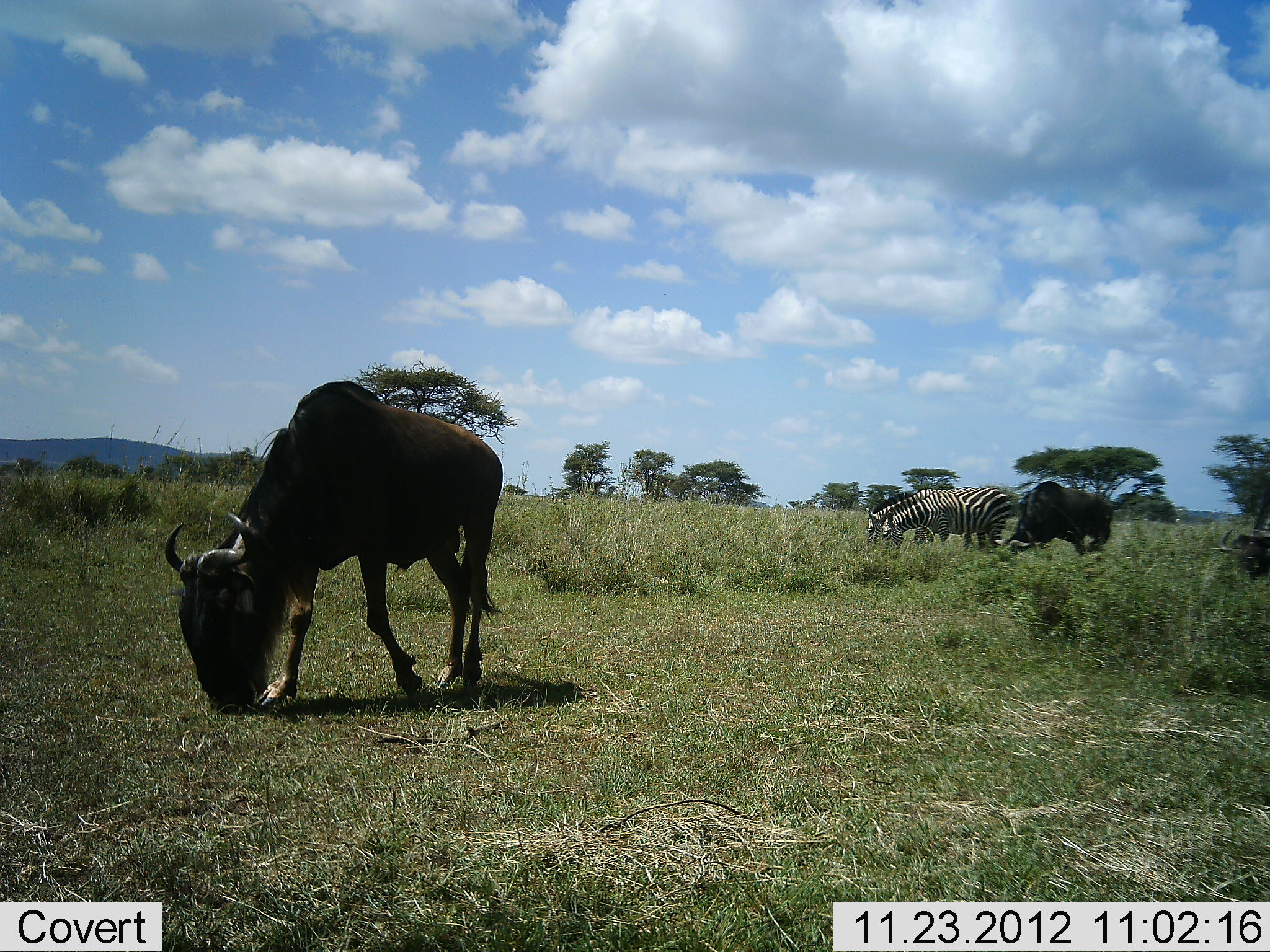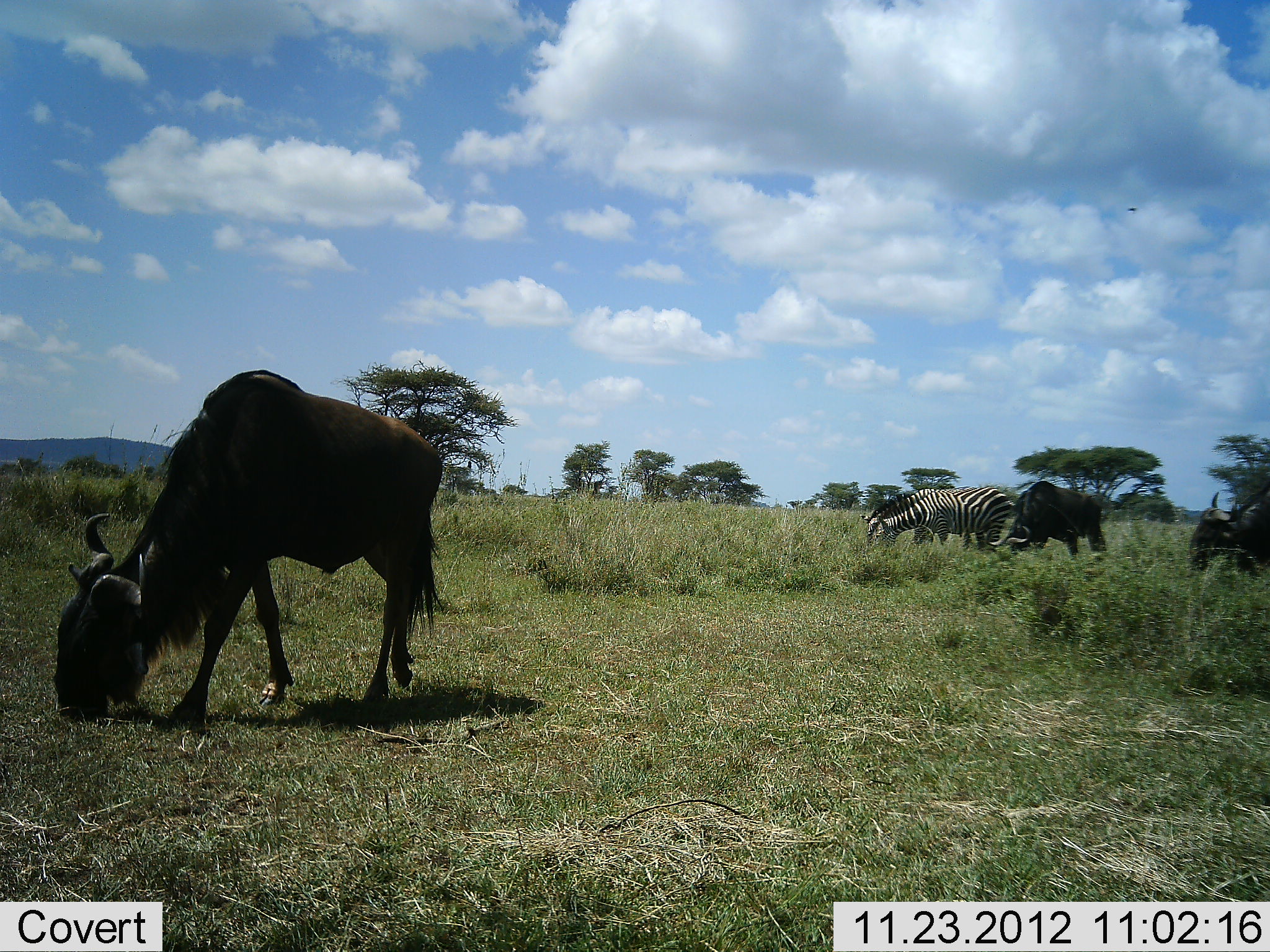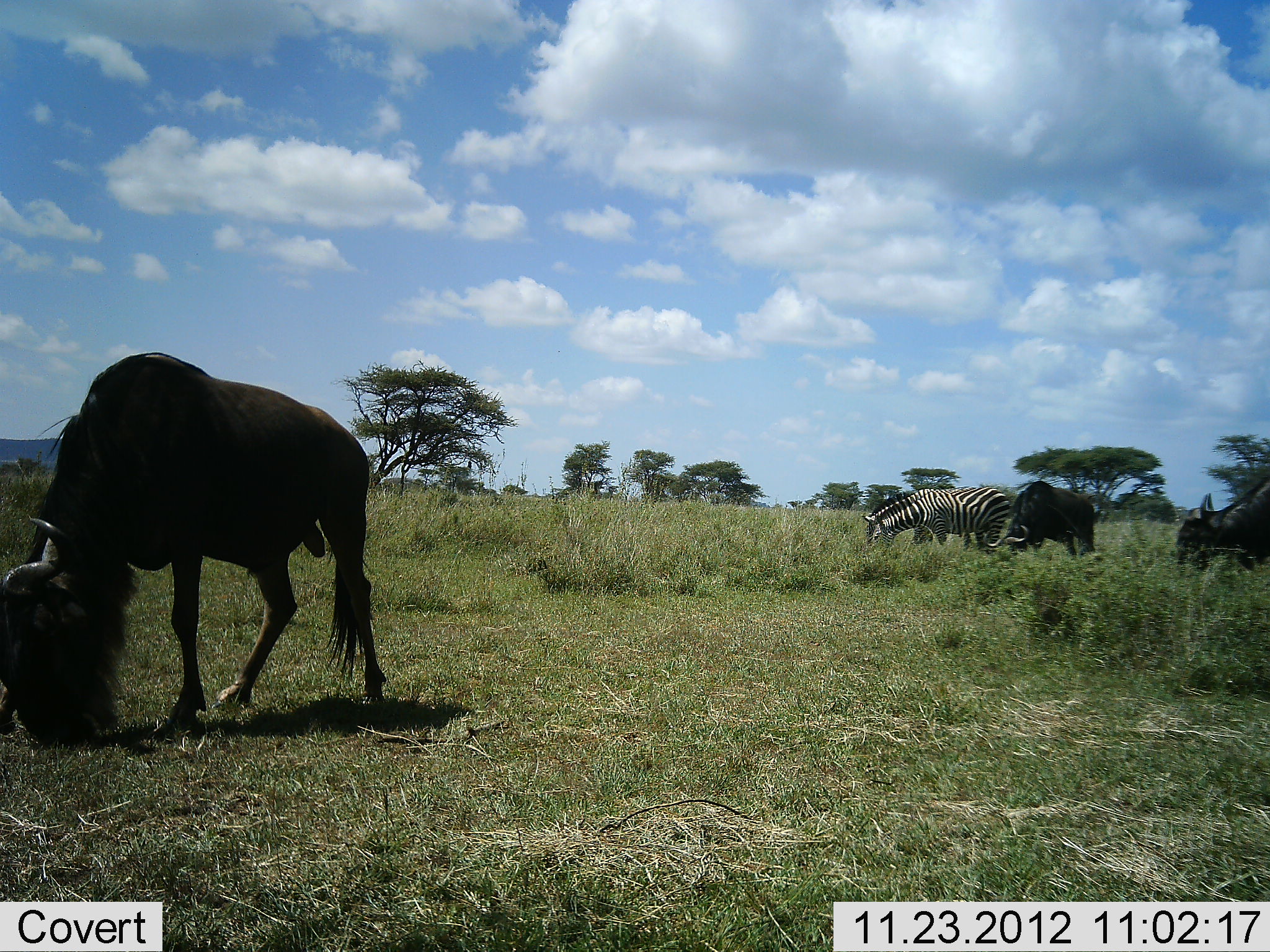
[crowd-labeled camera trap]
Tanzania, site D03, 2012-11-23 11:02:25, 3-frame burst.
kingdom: Animalia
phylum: Chordata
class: Mammalia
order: Artiodactyla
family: Bovidae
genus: Connochaetes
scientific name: Connochaetes taurinus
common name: blue wildebeest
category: wildebeest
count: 3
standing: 17%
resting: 0%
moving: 17%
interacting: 0%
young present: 0%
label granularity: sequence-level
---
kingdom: Animalia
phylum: Chordata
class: Mammalia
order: Perissodactyla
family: Equidae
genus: Equus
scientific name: Equus quagga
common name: plains zebra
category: zebra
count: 2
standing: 15%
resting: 0%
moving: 6%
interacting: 0%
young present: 0%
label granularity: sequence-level